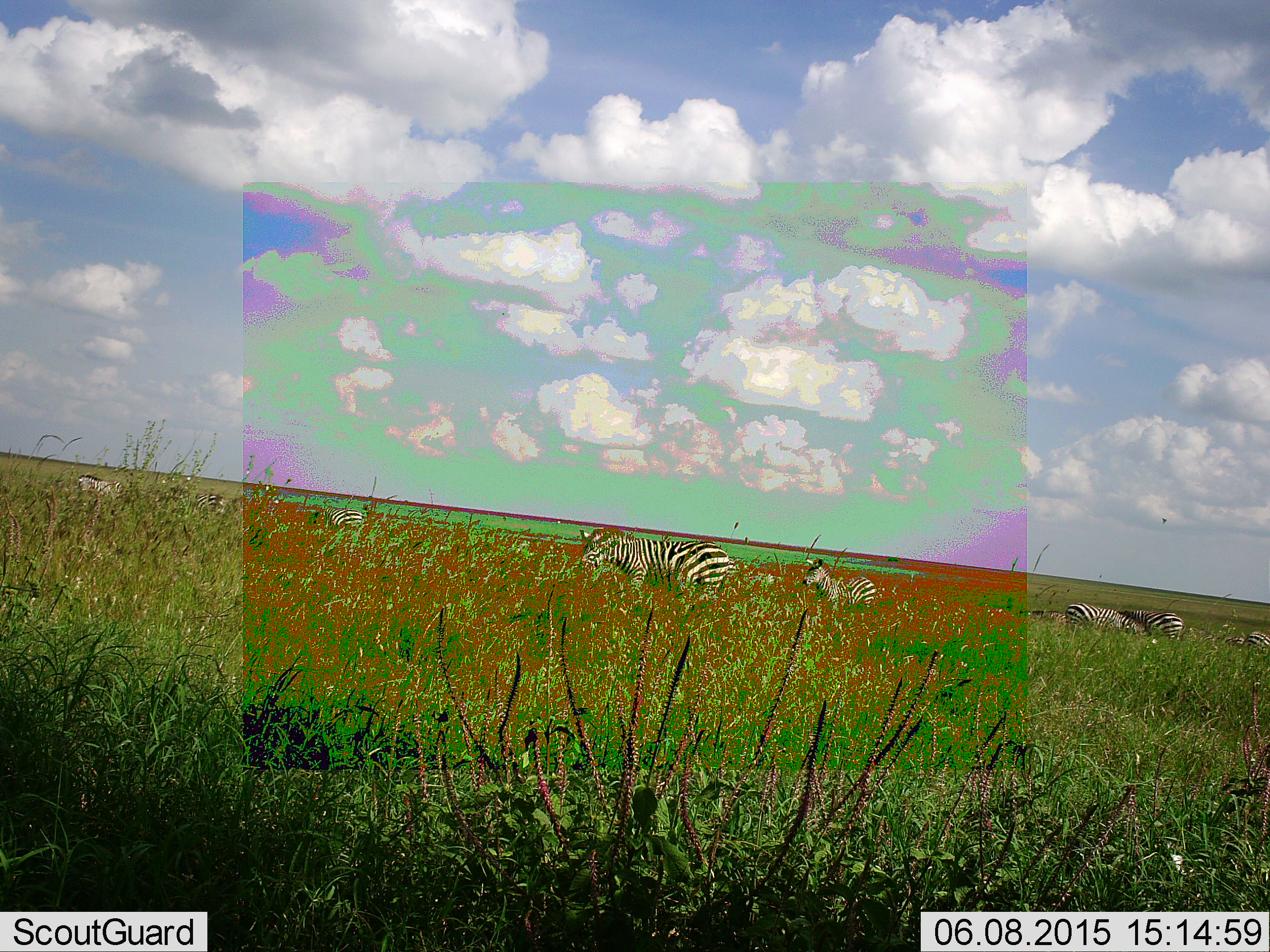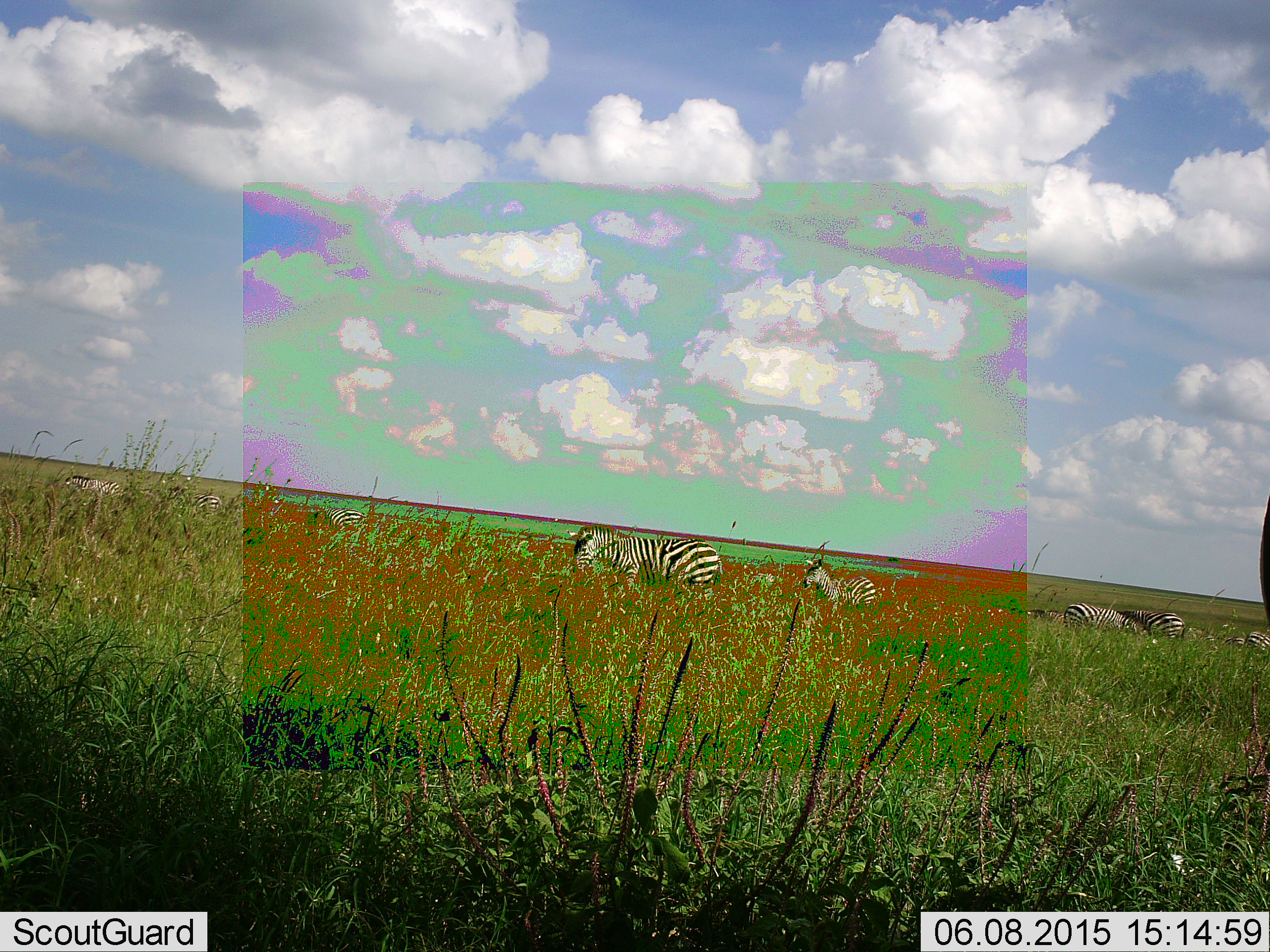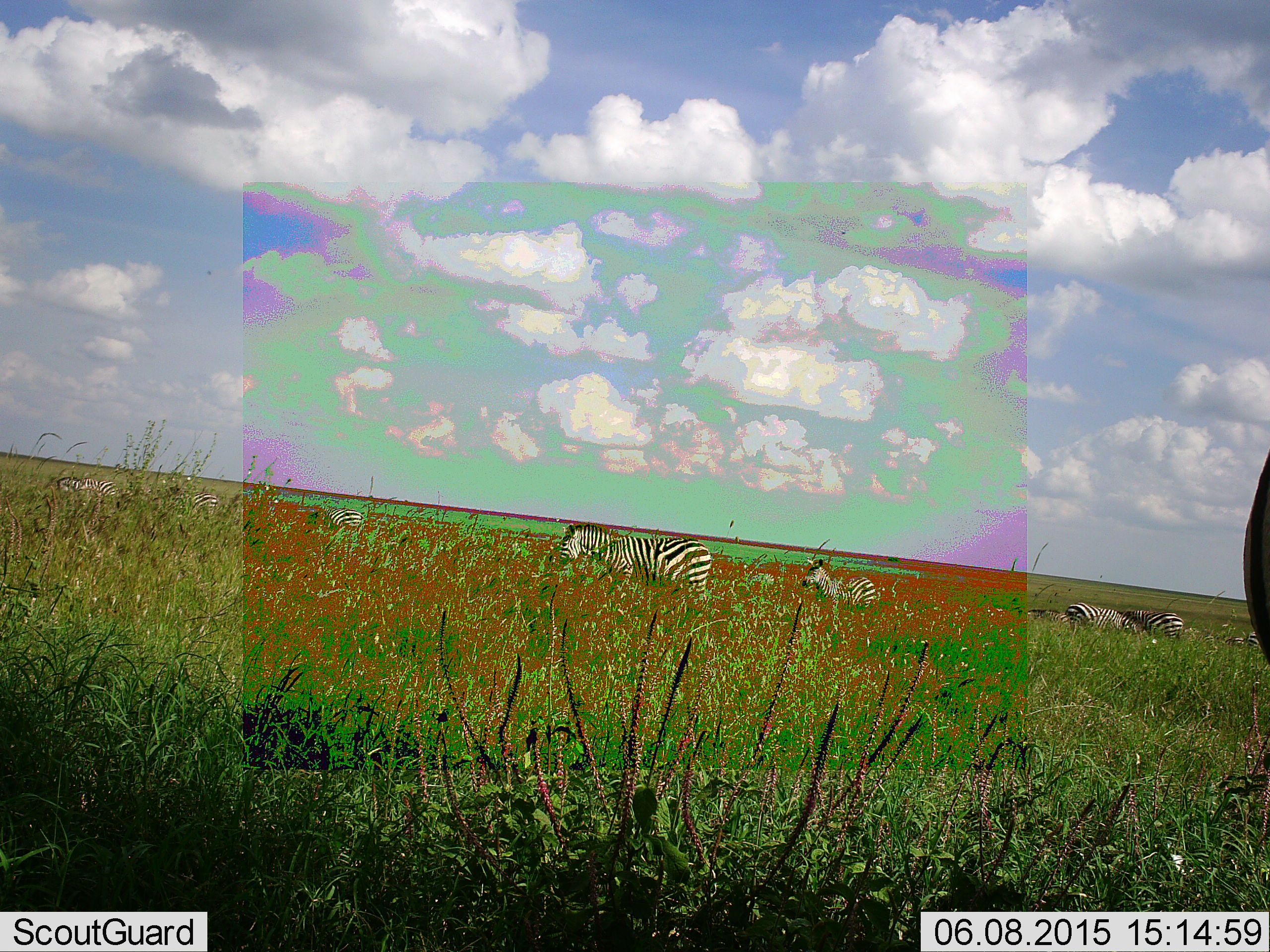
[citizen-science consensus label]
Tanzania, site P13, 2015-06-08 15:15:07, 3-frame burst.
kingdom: Animalia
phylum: Chordata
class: Mammalia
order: Perissodactyla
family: Equidae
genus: Equus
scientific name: Equus quagga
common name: plains zebra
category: zebra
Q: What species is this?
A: Zebra (plains zebra) (Equus quagga).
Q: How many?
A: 9.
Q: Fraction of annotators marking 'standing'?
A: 60%.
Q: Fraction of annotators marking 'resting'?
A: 20%.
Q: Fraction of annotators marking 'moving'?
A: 70%.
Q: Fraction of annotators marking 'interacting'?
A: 0%.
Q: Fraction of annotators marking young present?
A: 30%.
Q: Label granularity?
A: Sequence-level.